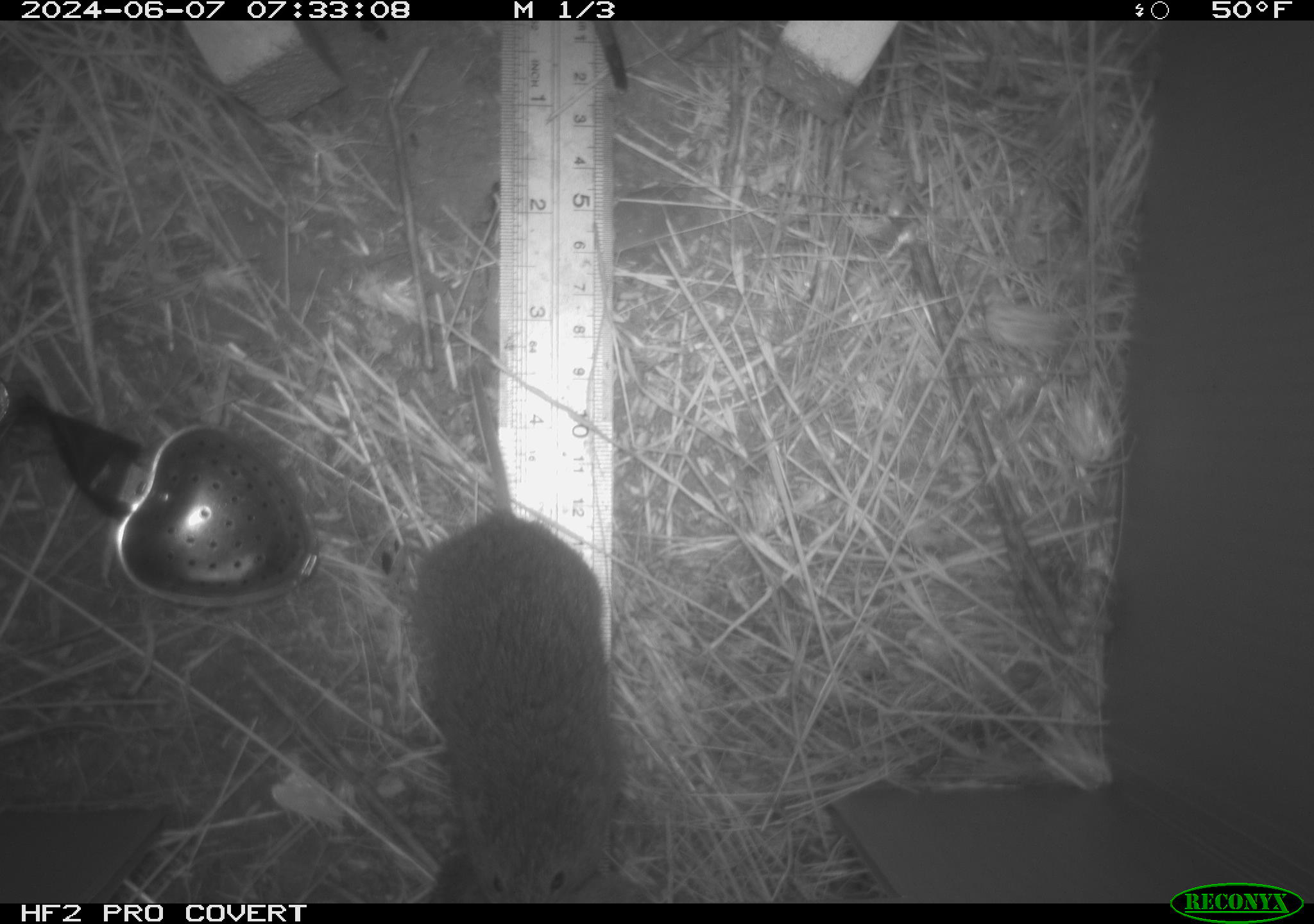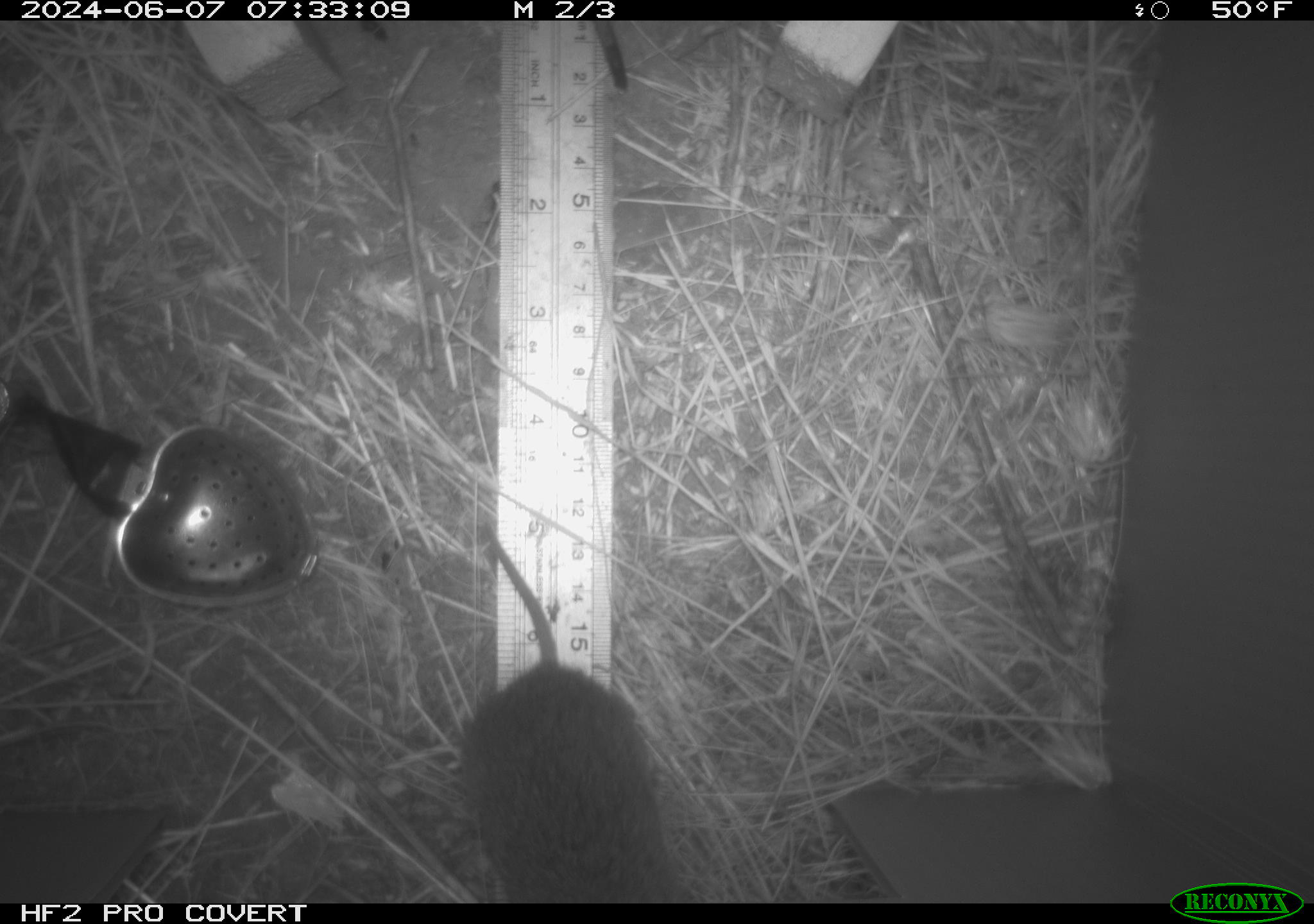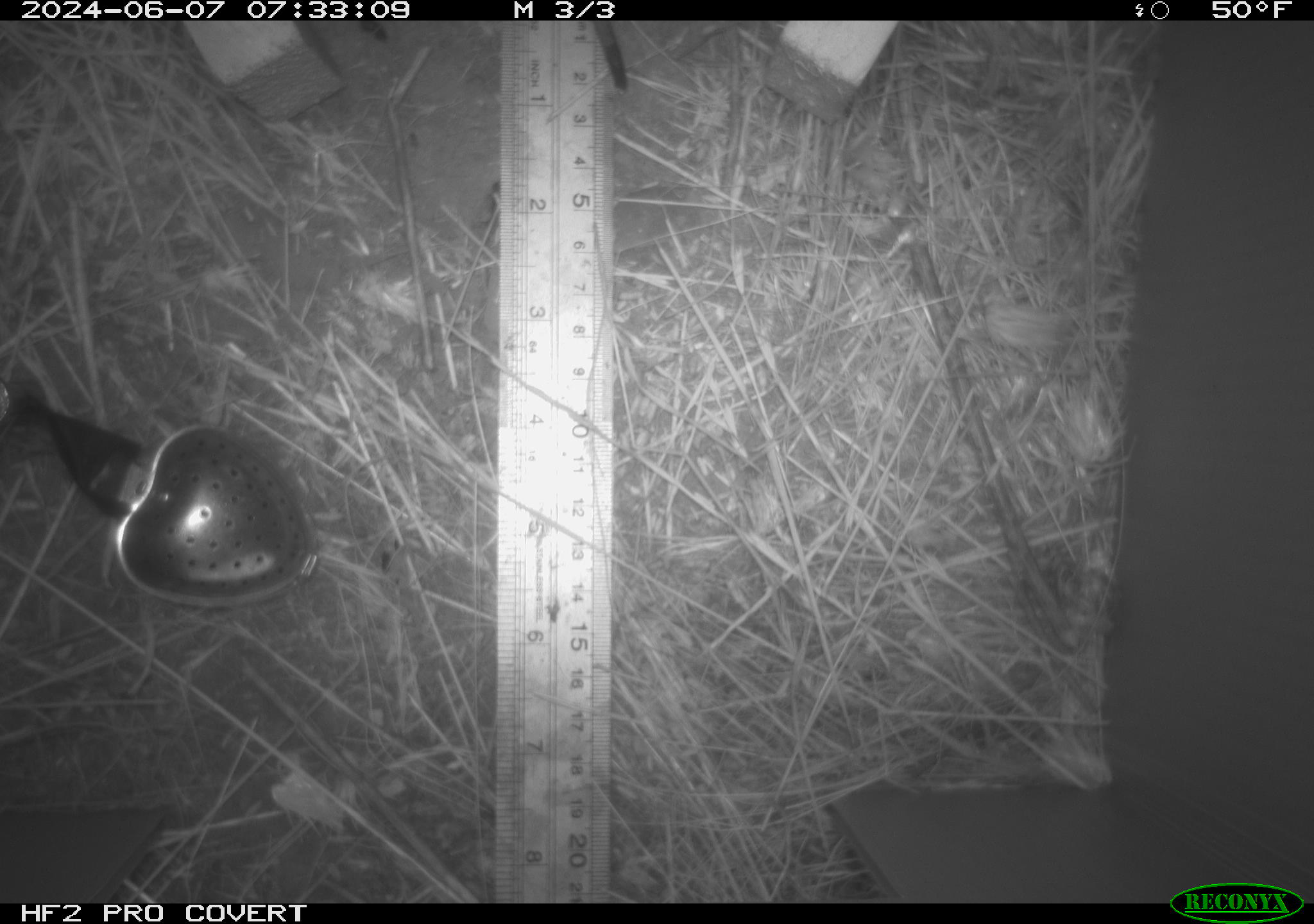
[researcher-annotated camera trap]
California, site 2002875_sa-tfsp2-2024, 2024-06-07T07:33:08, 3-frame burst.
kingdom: Animalia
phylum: Chordata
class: Mammalia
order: Rodentia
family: Cricetidae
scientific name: Arvicolinae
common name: voles, lemmings, and muskrats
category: arvicolinae subfamily